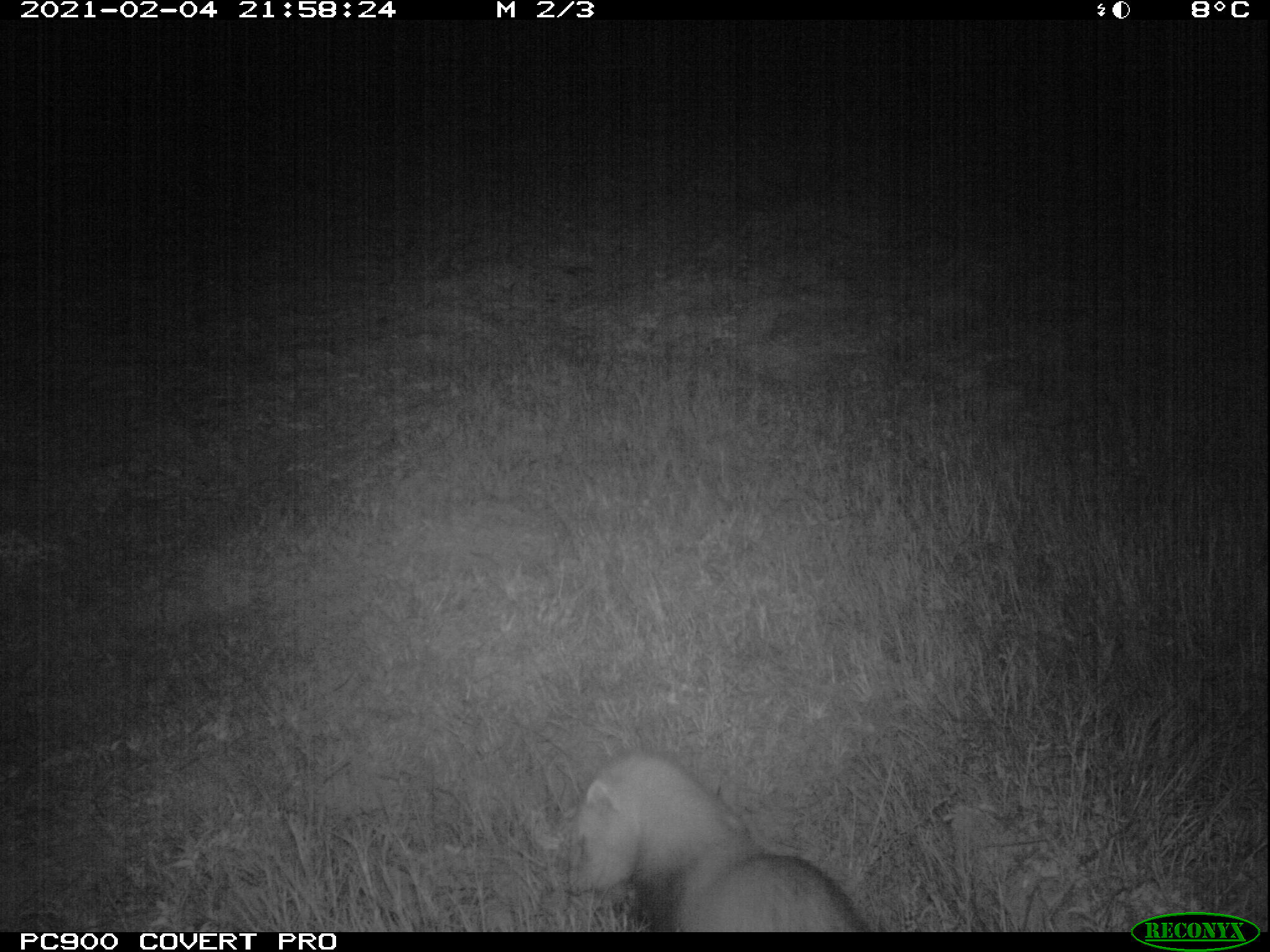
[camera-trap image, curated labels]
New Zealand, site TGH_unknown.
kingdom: Animalia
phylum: Chordata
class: Mammalia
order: Carnivora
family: Mustelidae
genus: Mustela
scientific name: Mustela furo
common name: ferret